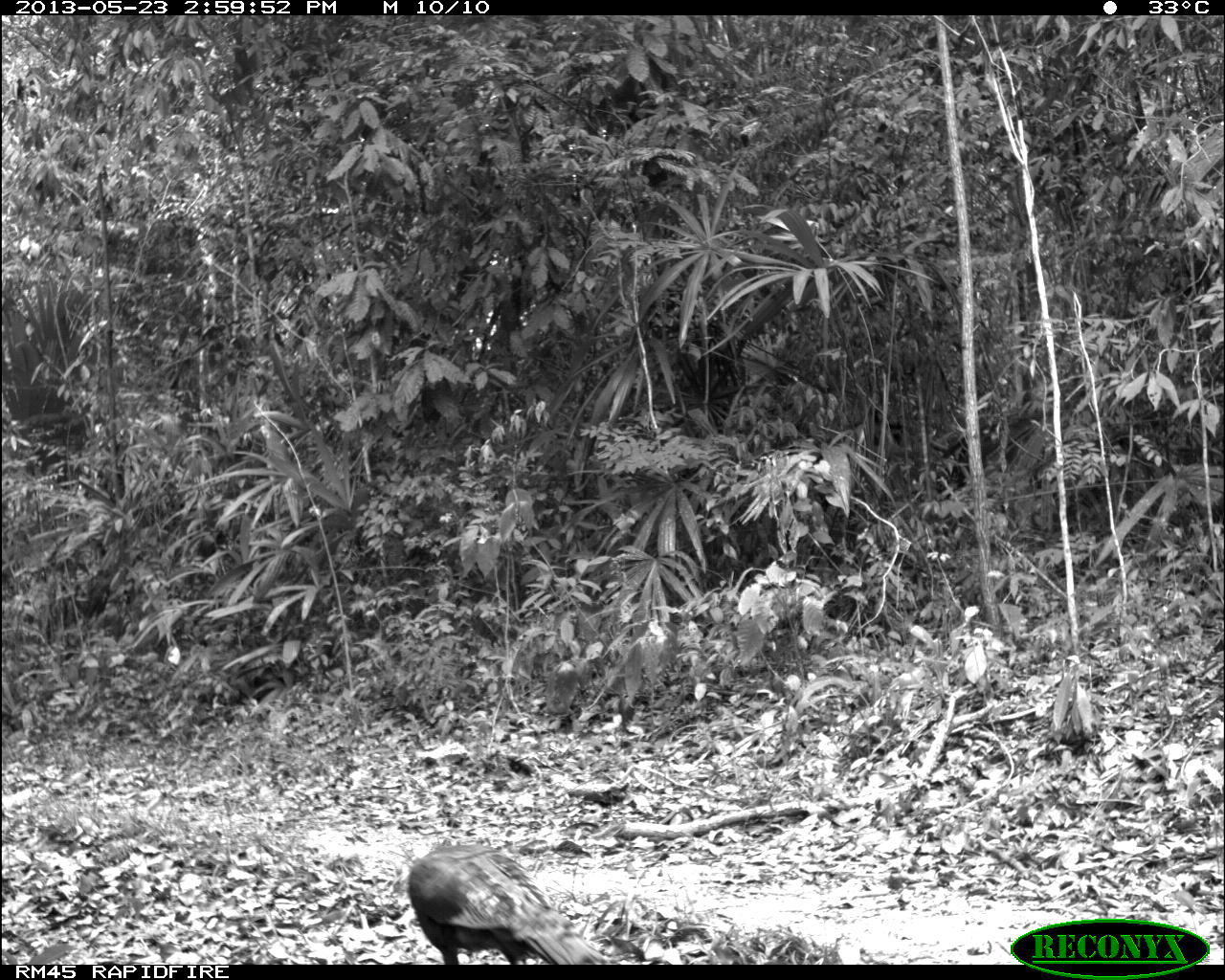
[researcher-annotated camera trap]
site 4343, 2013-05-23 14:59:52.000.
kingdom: Animalia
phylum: Chordata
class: Aves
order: Galliformes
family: Phasianidae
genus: Meleagris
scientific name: Meleagris ocellata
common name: ocellated turkey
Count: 1.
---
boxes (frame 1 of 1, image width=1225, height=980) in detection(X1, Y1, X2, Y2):
meleagris ocellata: detection(405, 840, 608, 964)